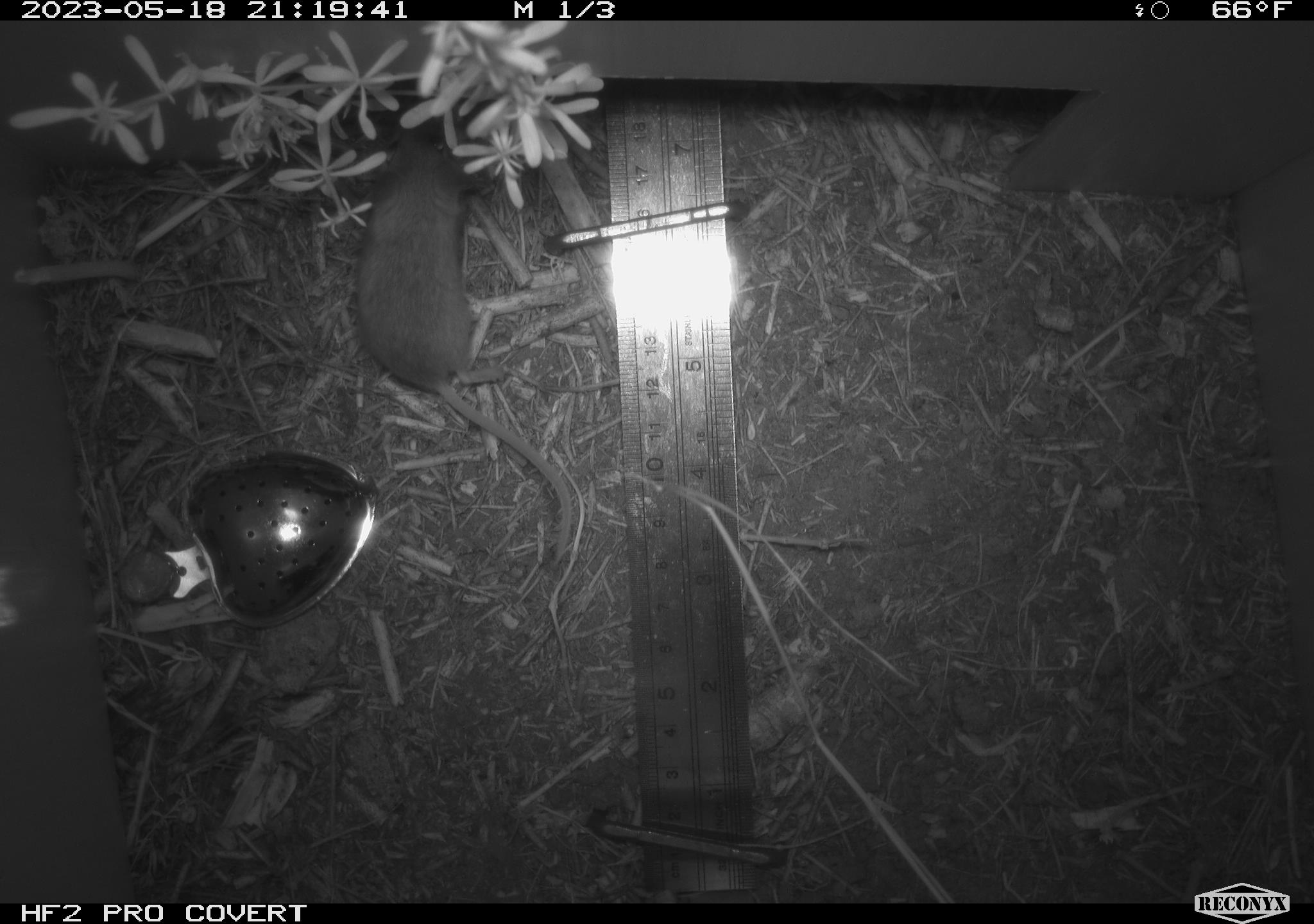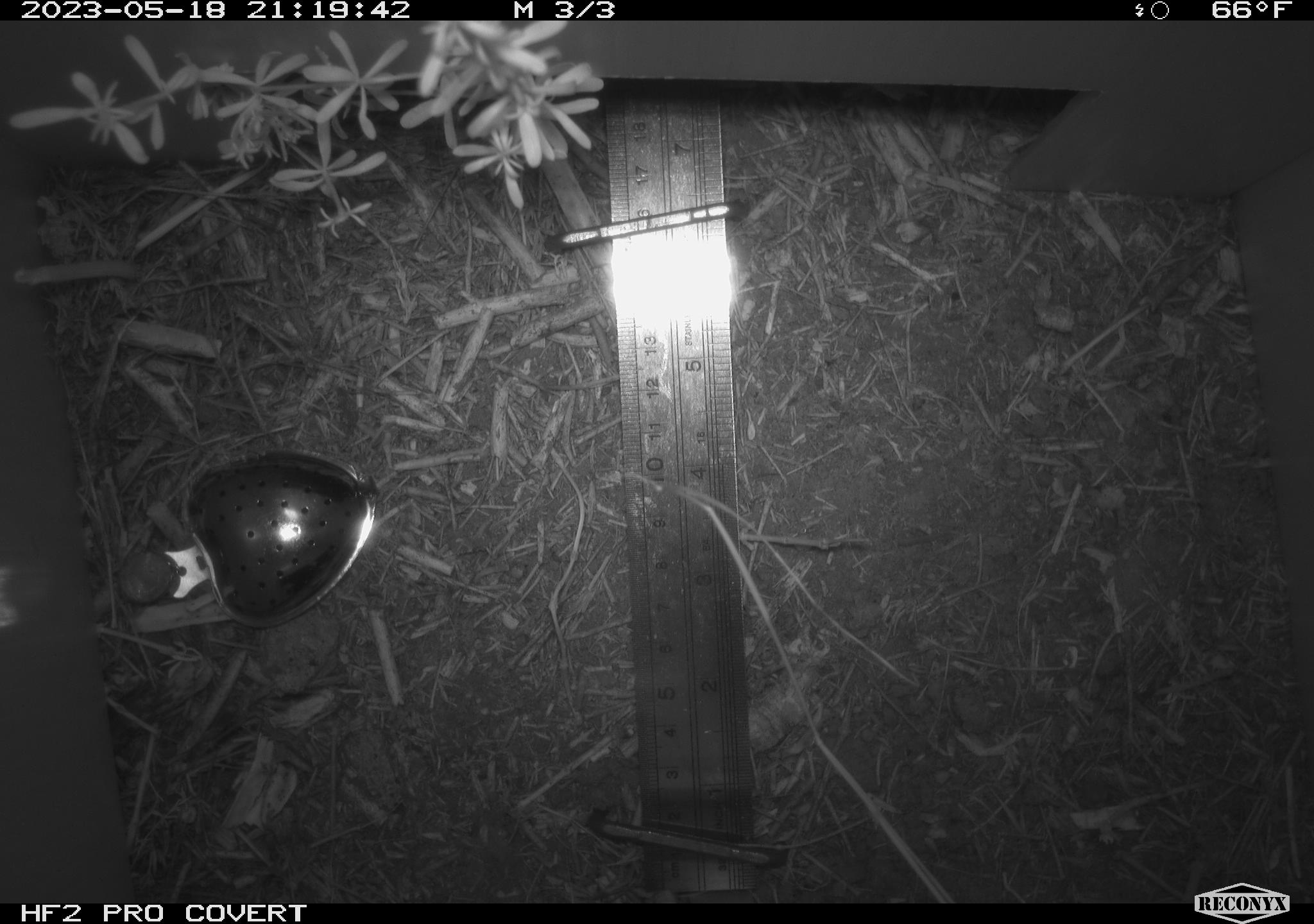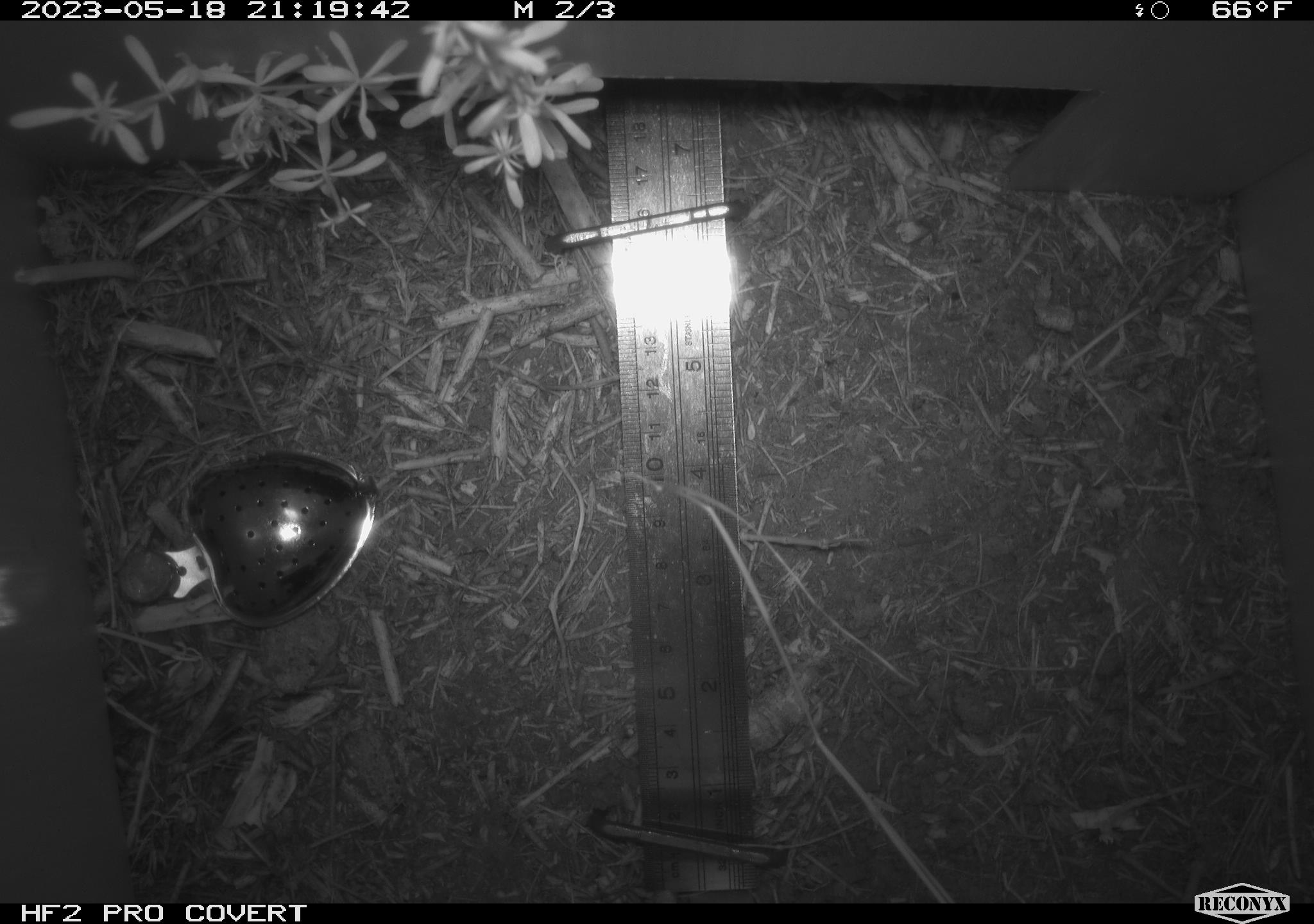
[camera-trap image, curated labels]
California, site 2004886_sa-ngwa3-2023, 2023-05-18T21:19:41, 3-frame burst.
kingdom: Animalia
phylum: Chordata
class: Mammalia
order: Rodentia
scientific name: Rodentia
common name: mouse species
Mouse species (Rodentia).